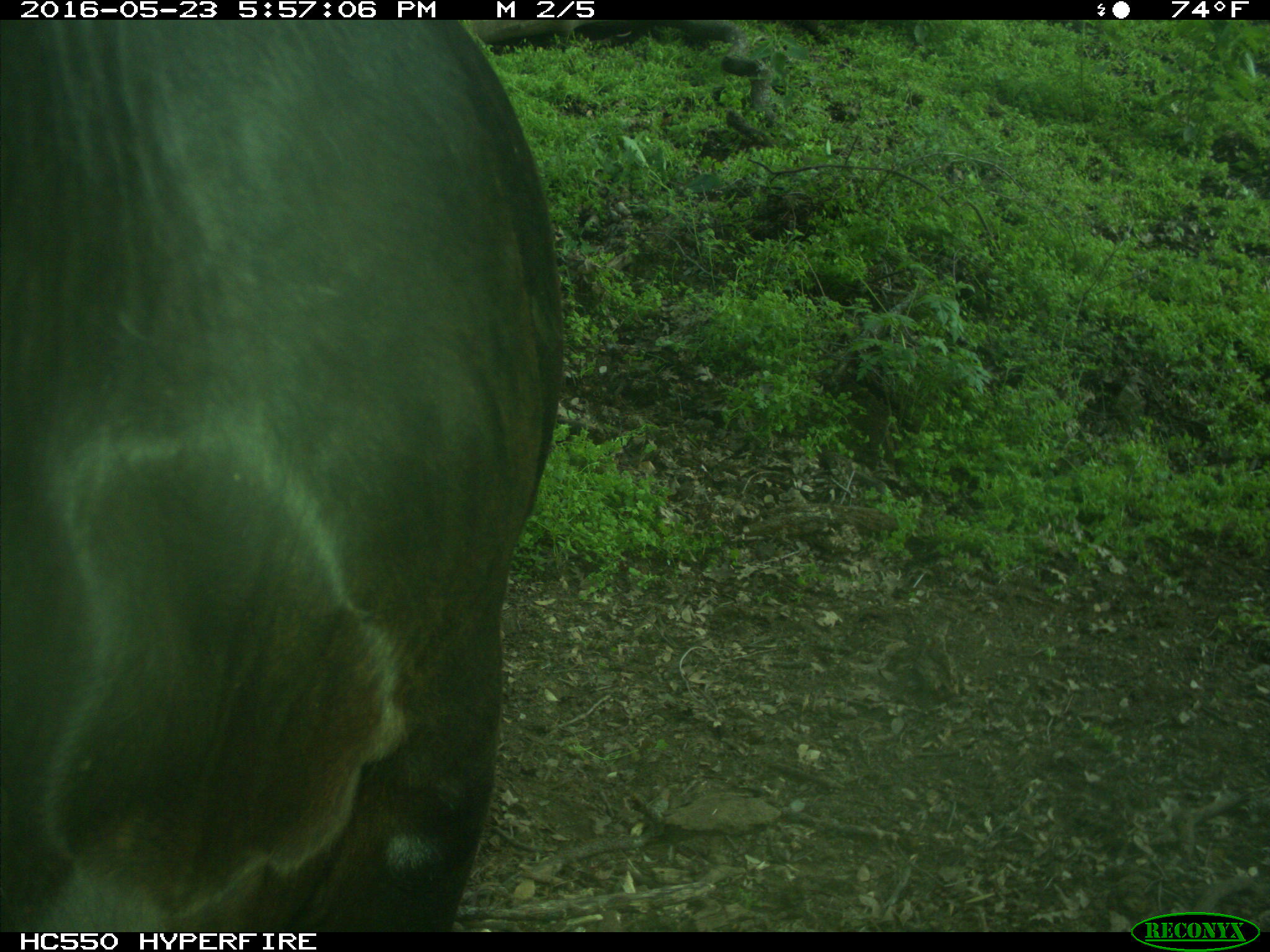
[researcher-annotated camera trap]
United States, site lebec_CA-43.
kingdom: Animalia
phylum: Chordata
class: Mammalia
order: Artiodactyla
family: Bovidae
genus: Bos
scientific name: Bos taurus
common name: domestic cow